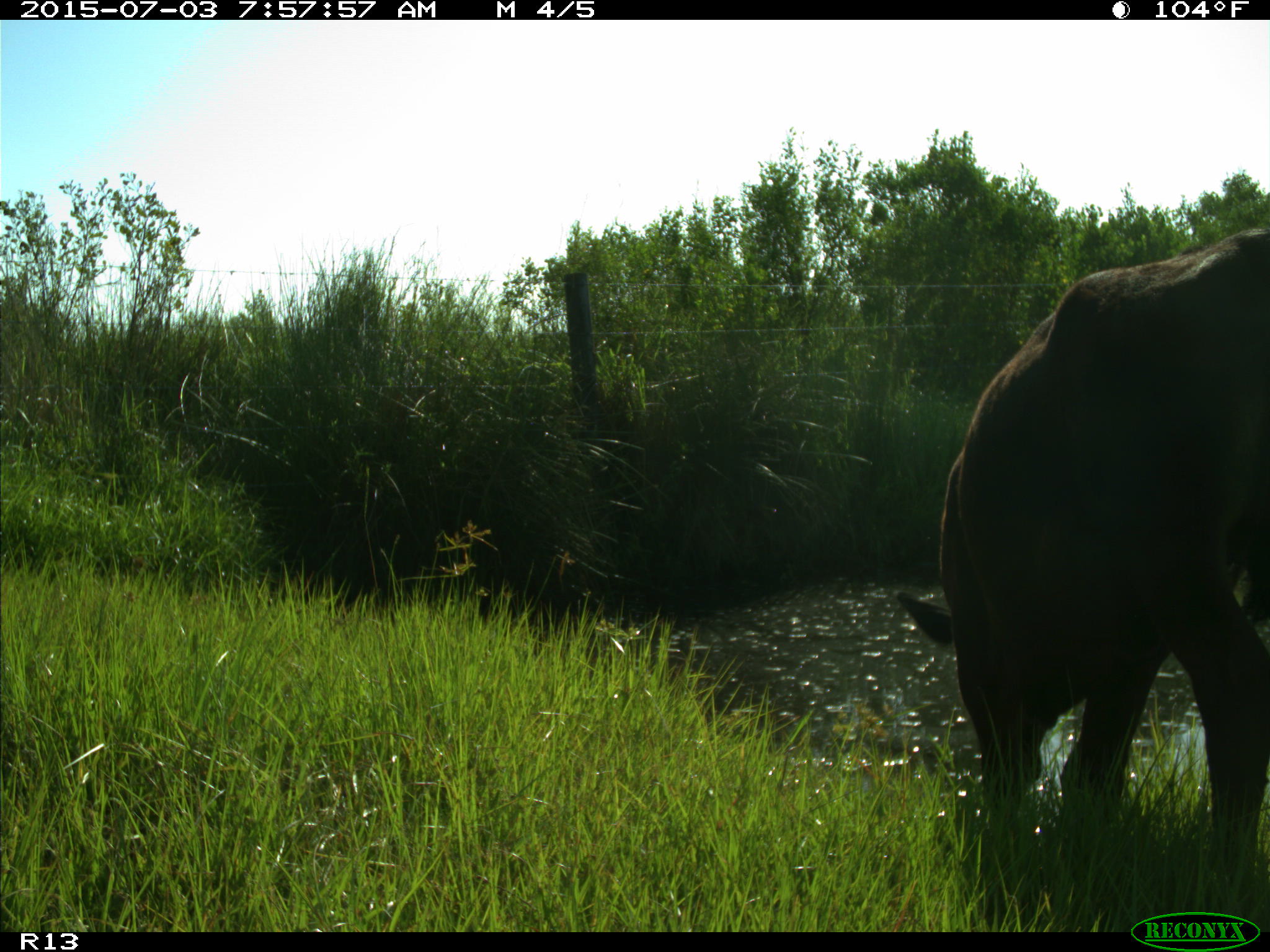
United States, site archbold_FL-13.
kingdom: Animalia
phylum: Chordata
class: Mammalia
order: Artiodactyla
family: Bovidae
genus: Bos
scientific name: Bos taurus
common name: domestic cow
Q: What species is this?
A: Bos taurus (domestic cow).